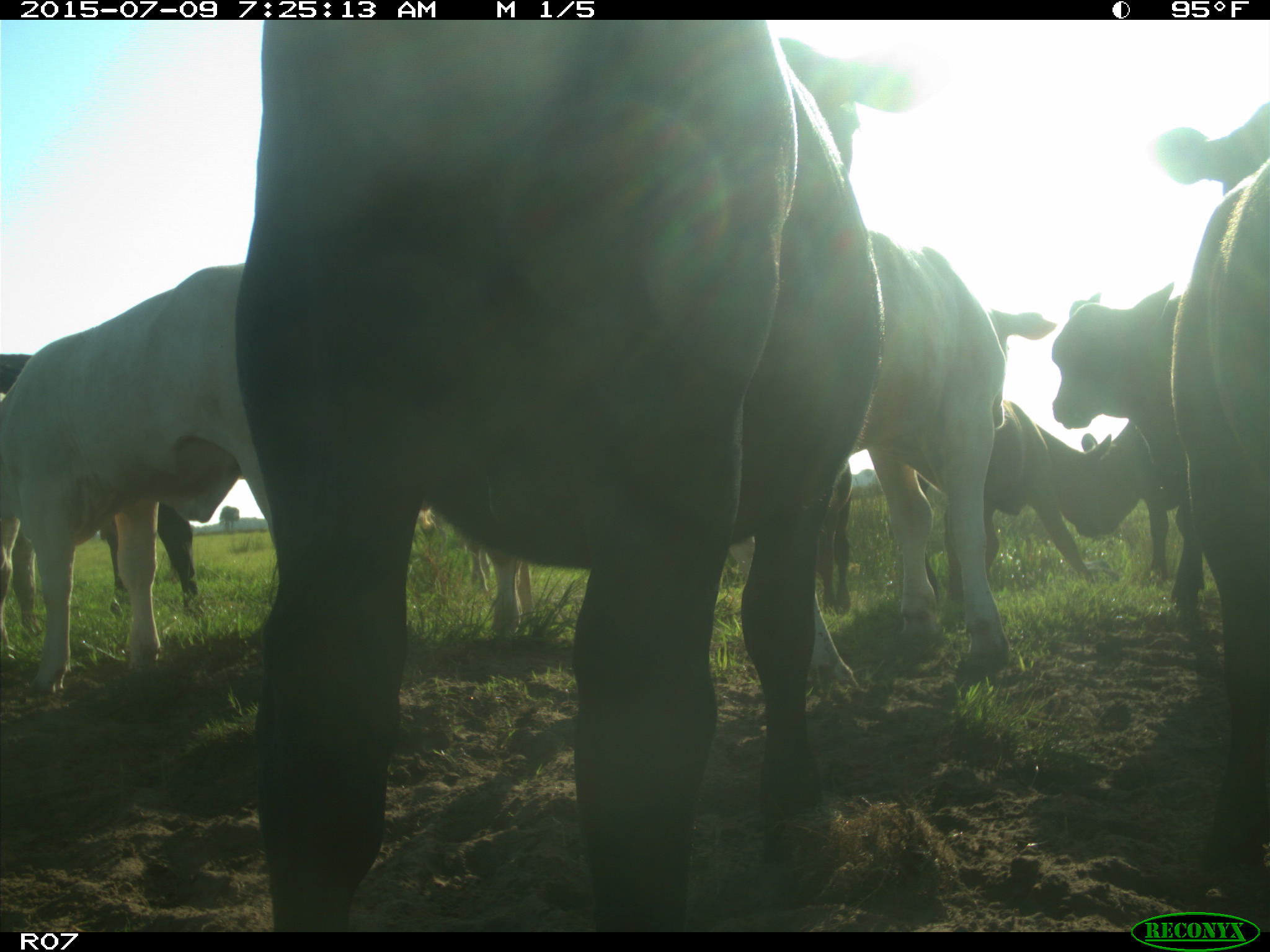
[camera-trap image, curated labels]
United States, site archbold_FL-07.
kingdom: Animalia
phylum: Chordata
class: Mammalia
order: Artiodactyla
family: Bovidae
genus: Bos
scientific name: Bos taurus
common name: domestic cow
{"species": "Bos taurus (domestic cow)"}